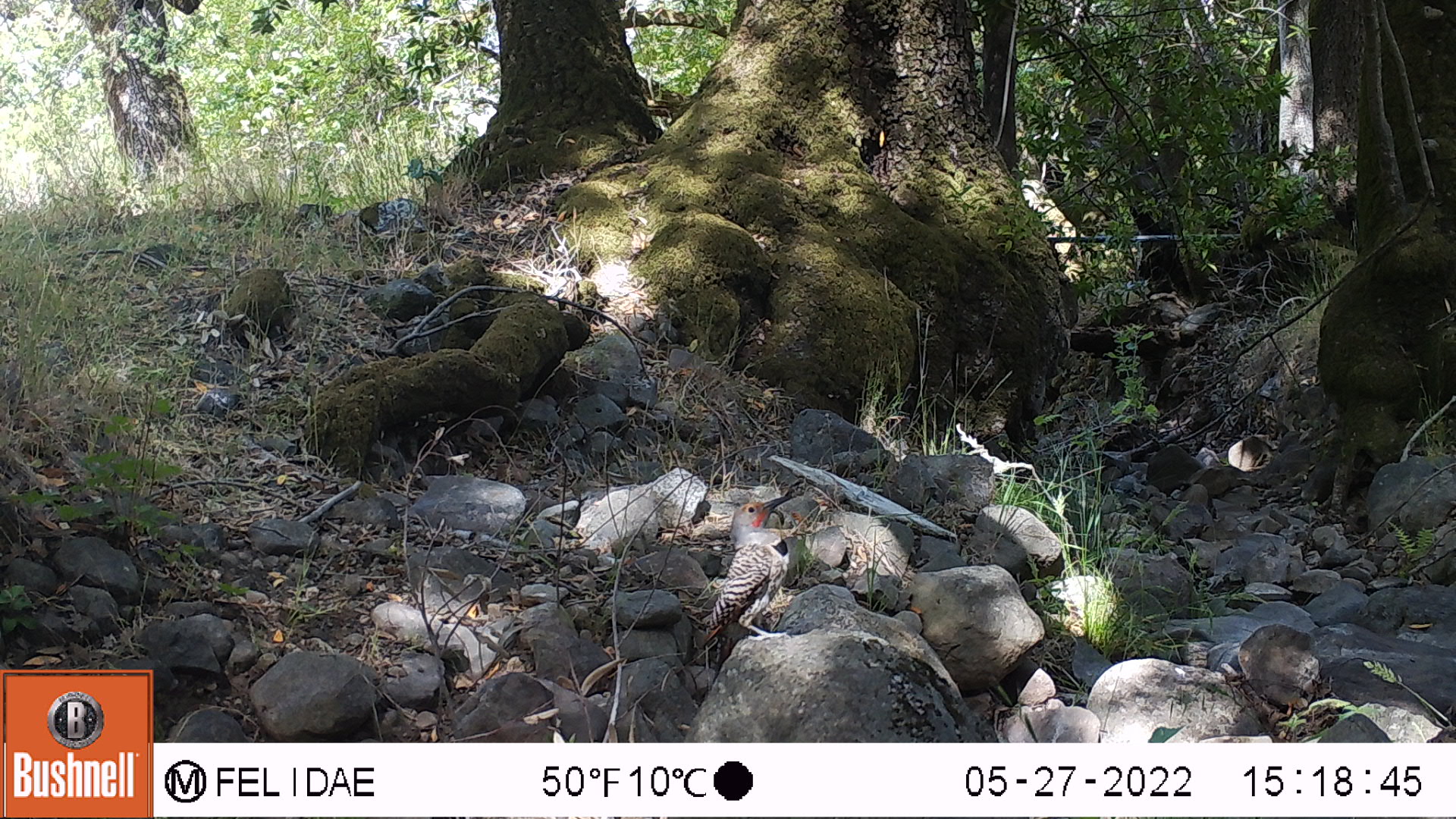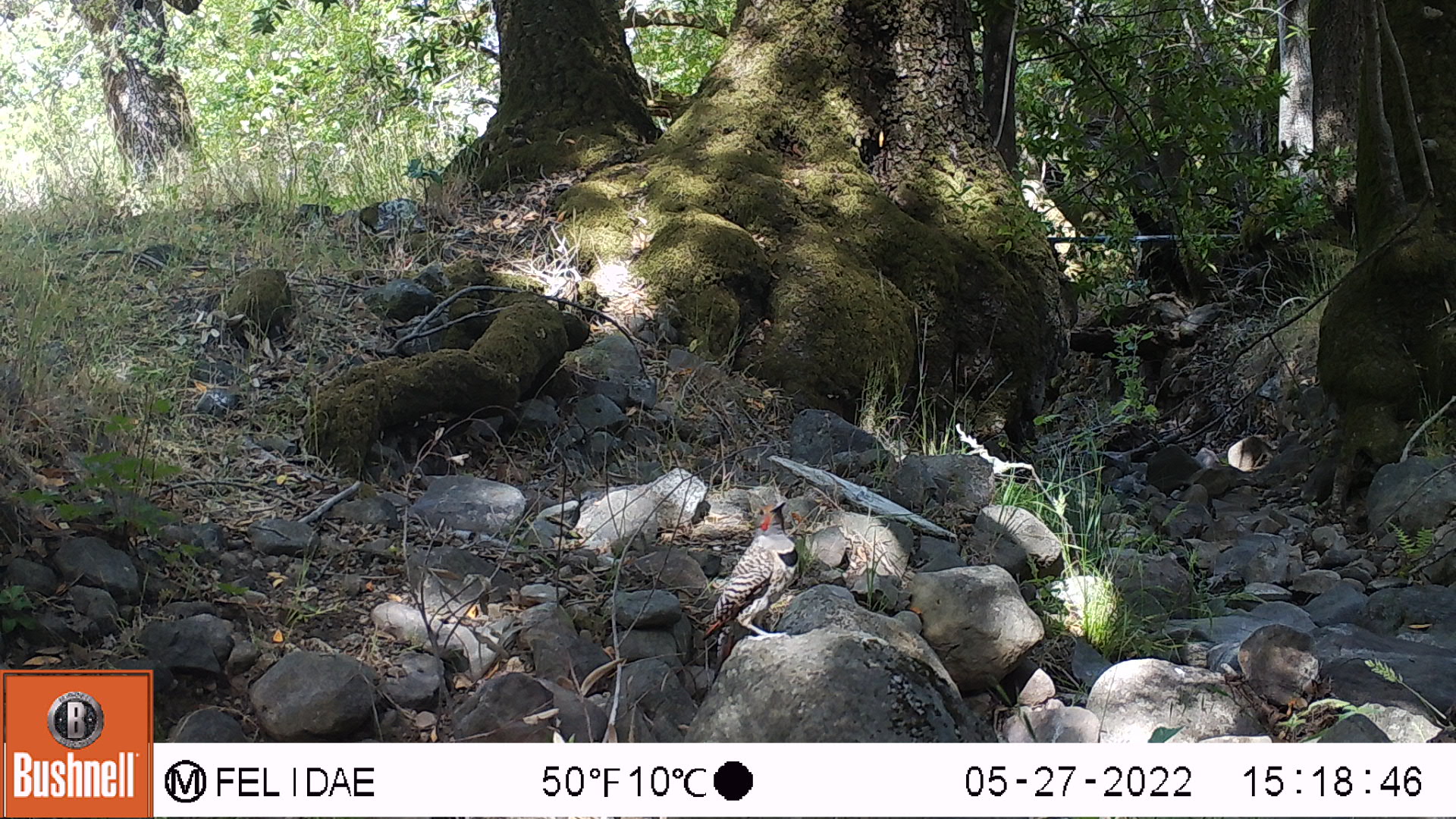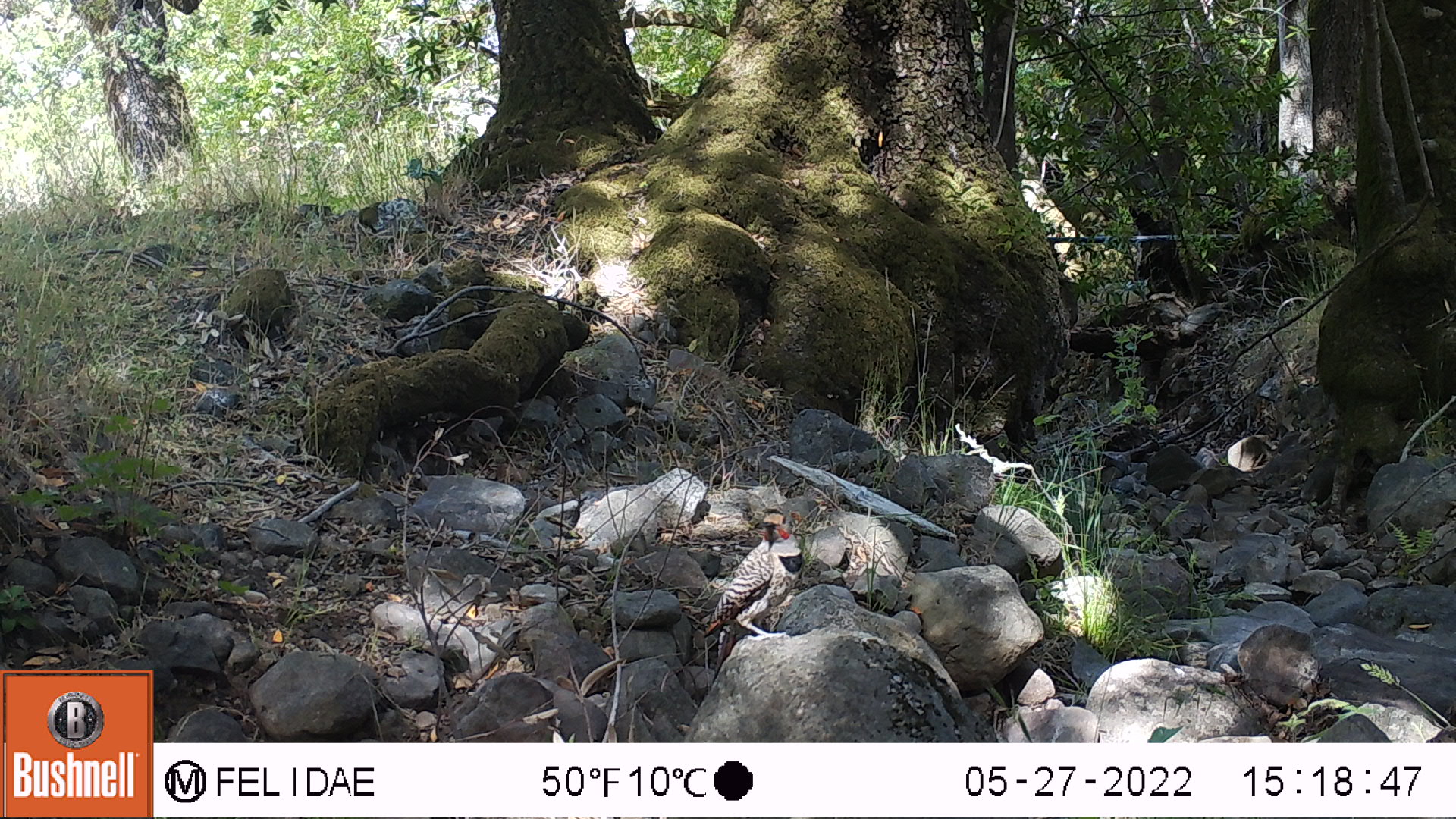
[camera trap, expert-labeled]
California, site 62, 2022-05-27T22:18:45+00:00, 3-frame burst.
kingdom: Animalia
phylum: Chordata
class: Aves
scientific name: Aves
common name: bird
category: unknown bird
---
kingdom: Animalia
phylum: Chordata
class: Aves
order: Piciformes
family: Picidae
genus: Colaptes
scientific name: Colaptes auratus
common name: northern flicker